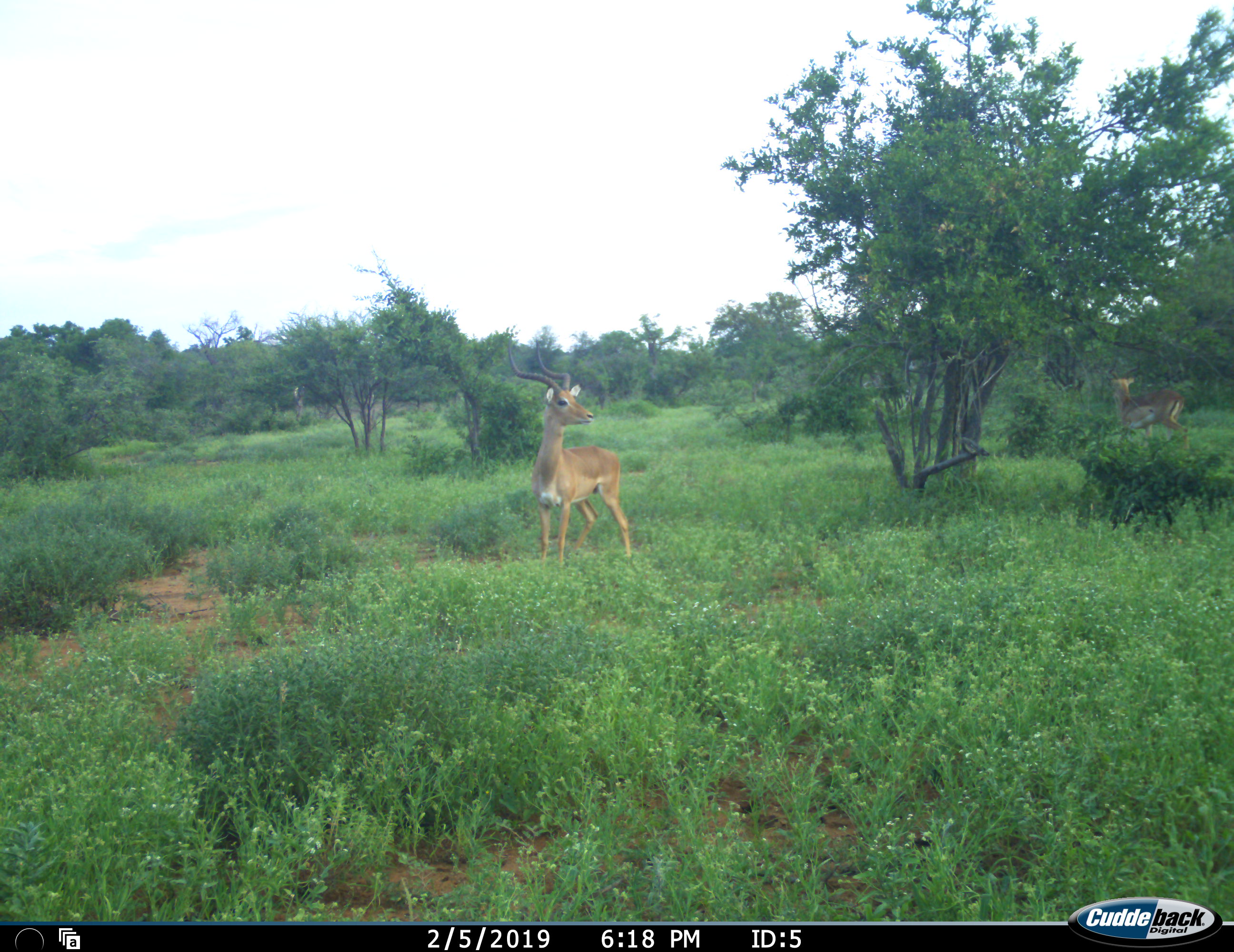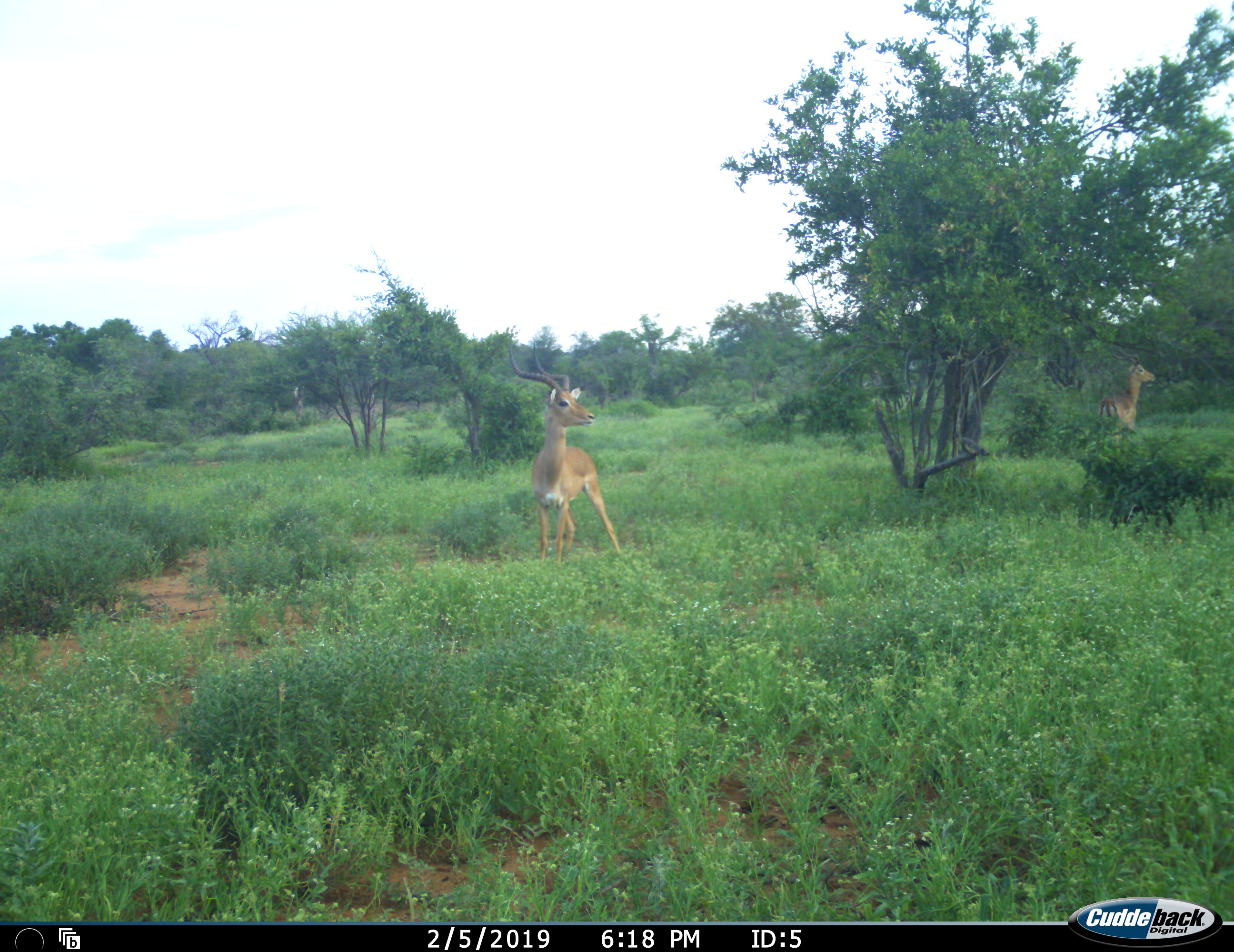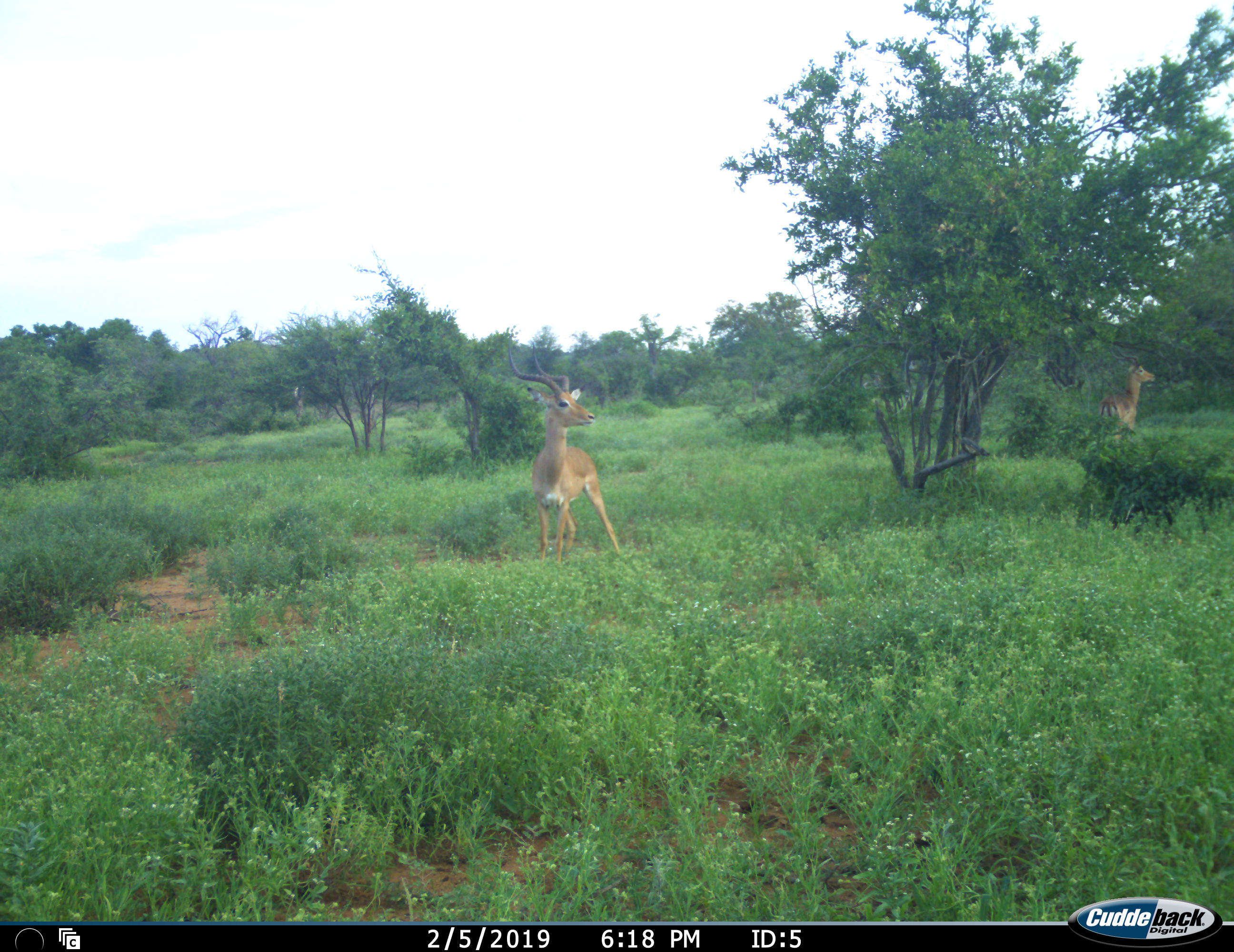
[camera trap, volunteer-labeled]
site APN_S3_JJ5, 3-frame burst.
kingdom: Animalia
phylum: Chordata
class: Mammalia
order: Artiodactyla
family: Bovidae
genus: Aepyceros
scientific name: Aepyceros melampus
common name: impala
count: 2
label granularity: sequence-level